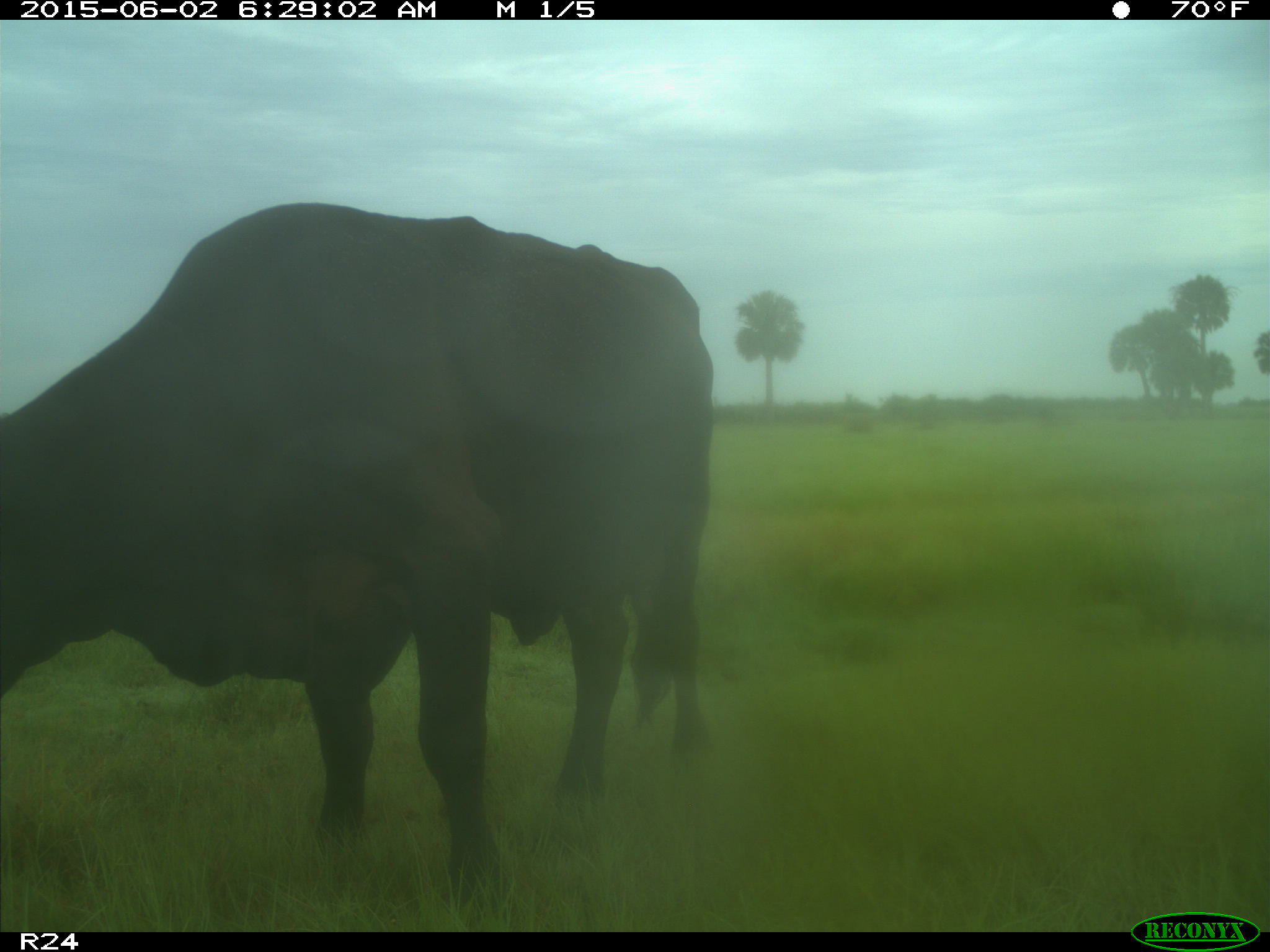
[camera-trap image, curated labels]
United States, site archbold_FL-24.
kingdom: Animalia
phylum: Chordata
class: Mammalia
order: Artiodactyla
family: Bovidae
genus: Bos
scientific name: Bos taurus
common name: domestic cow